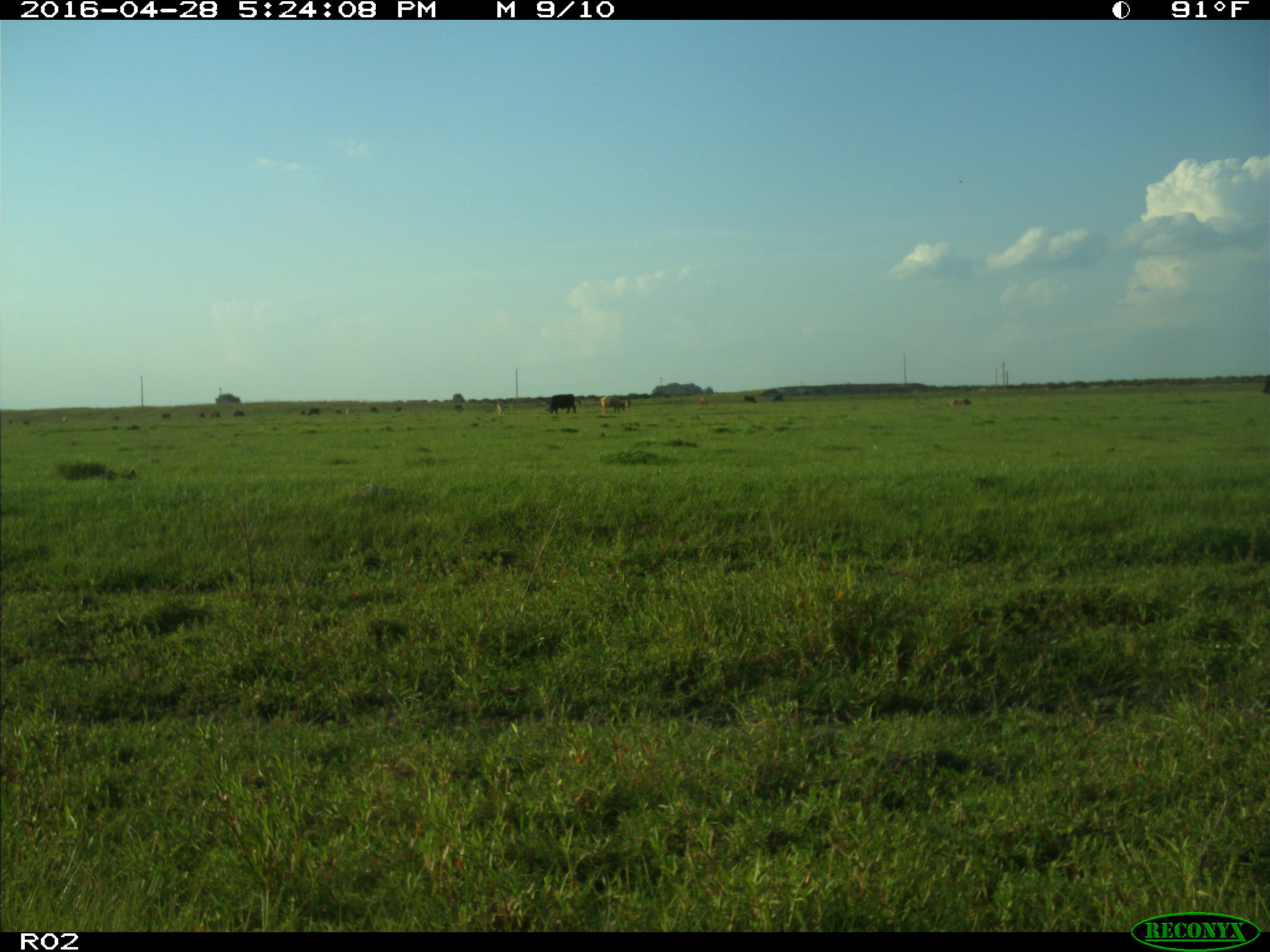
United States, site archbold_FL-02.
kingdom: Animalia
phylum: Chordata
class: Mammalia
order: Artiodactyla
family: Bovidae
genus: Bos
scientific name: Bos taurus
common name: domestic cow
Bos taurus (domestic cow).